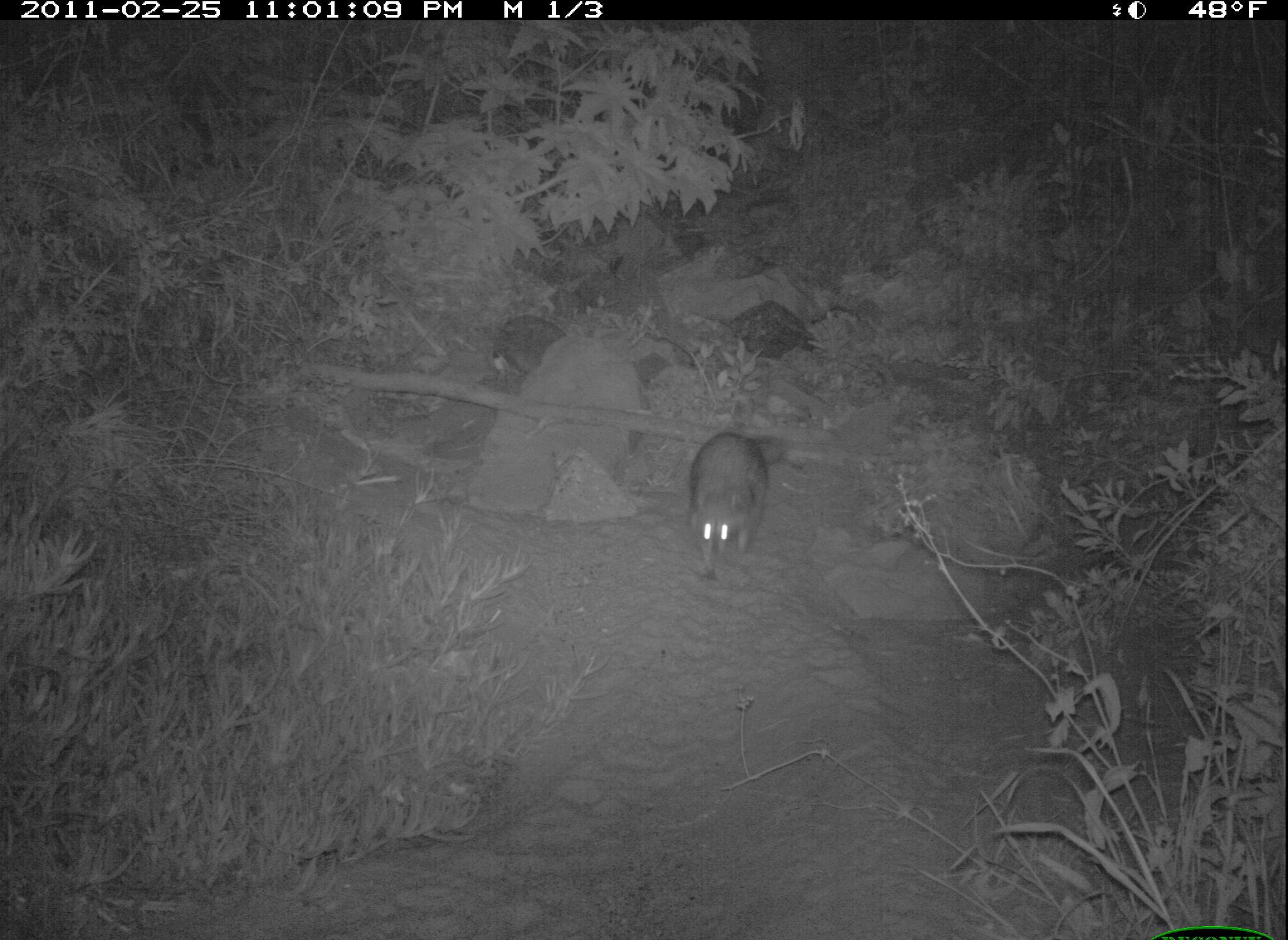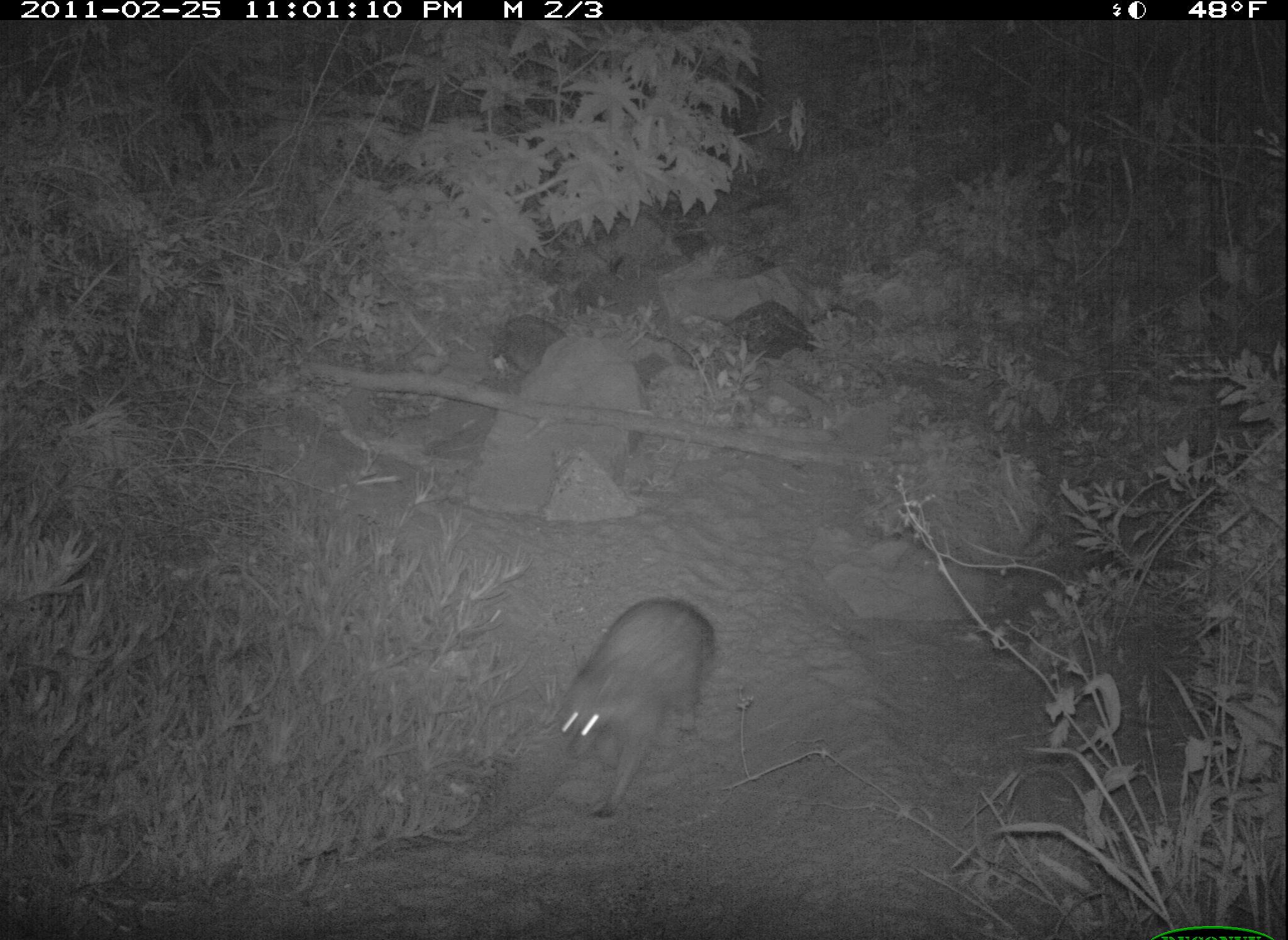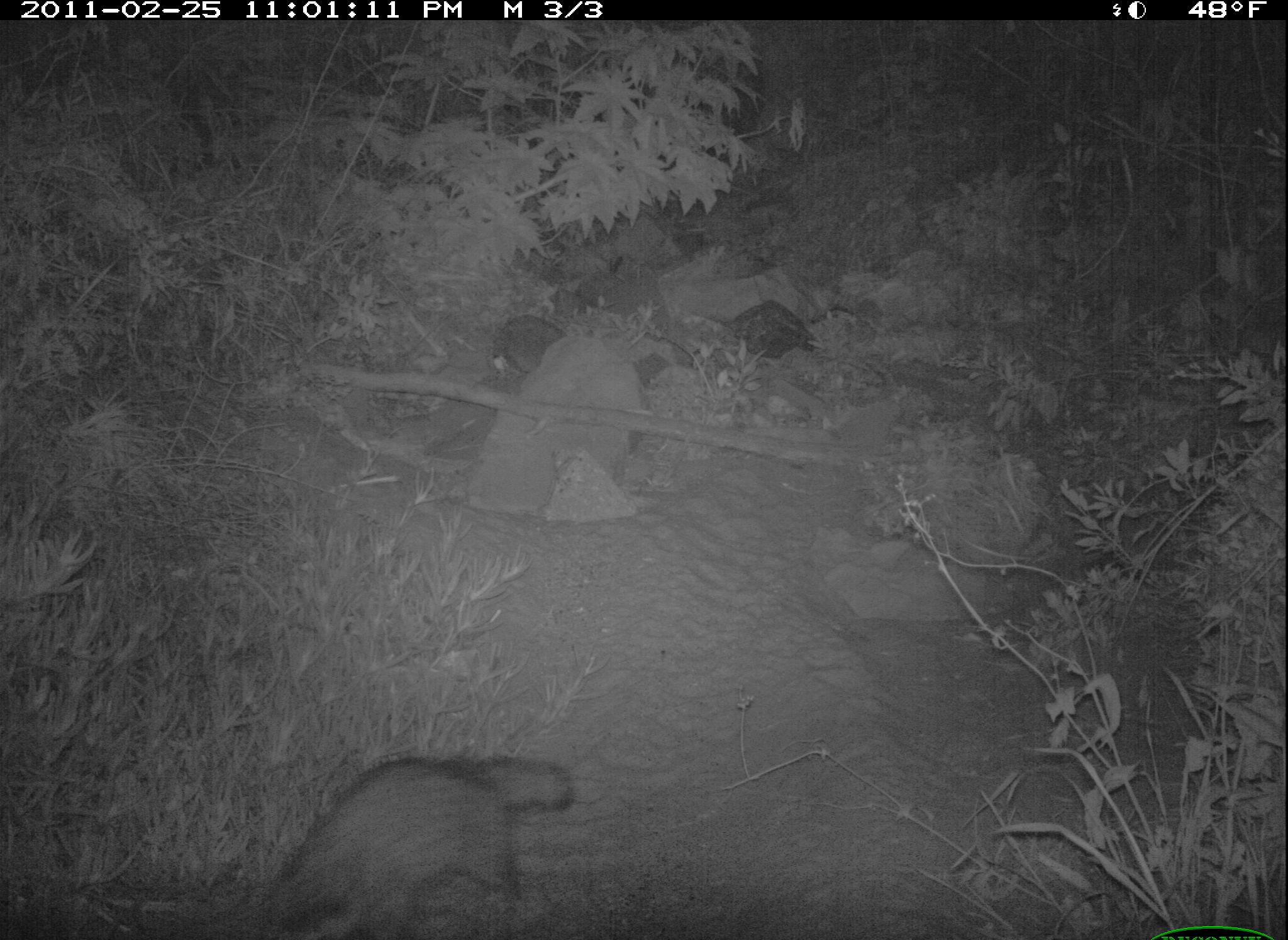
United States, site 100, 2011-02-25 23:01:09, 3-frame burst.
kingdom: Animalia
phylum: Chordata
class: Mammalia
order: Carnivora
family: Procyonidae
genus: Procyon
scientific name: Procyon lotor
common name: raccoon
Raccoon (Procyon lotor).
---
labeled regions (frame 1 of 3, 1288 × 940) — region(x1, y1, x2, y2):
raccoon: region(684, 406, 792, 585)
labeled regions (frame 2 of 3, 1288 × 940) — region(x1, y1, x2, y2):
raccoon: region(547, 586, 721, 825)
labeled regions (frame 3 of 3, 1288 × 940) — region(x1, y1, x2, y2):
raccoon: region(254, 744, 576, 937)